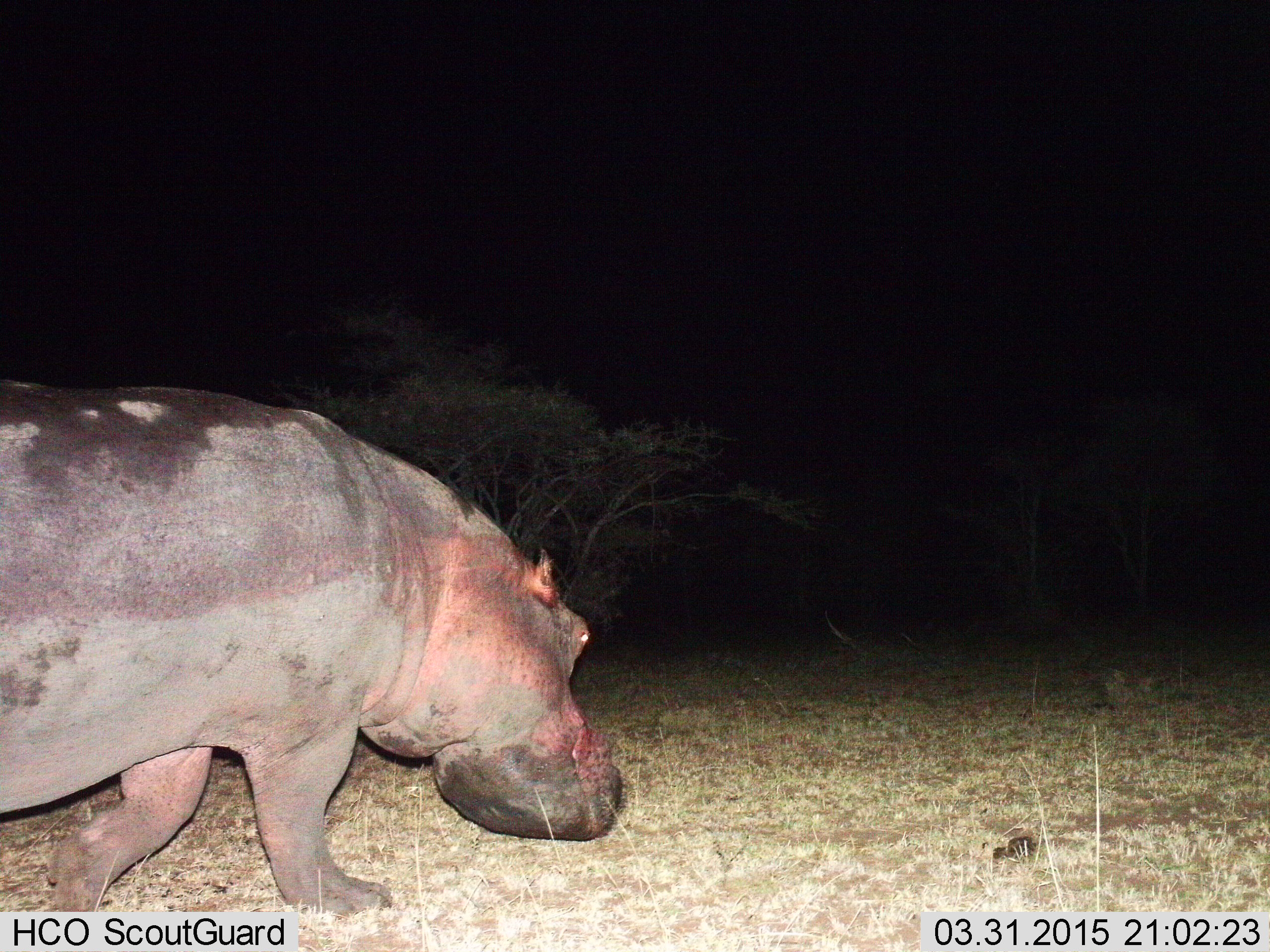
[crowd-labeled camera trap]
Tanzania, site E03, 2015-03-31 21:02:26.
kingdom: Animalia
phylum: Chordata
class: Mammalia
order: Artiodactyla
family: Hippopotamidae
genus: Hippopotamus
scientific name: Hippopotamus amphibius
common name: hippopotamus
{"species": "hippopotamus (Hippopotamus amphibius)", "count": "1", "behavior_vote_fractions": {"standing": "0%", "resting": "0%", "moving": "100%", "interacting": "0%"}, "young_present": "0%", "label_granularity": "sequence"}